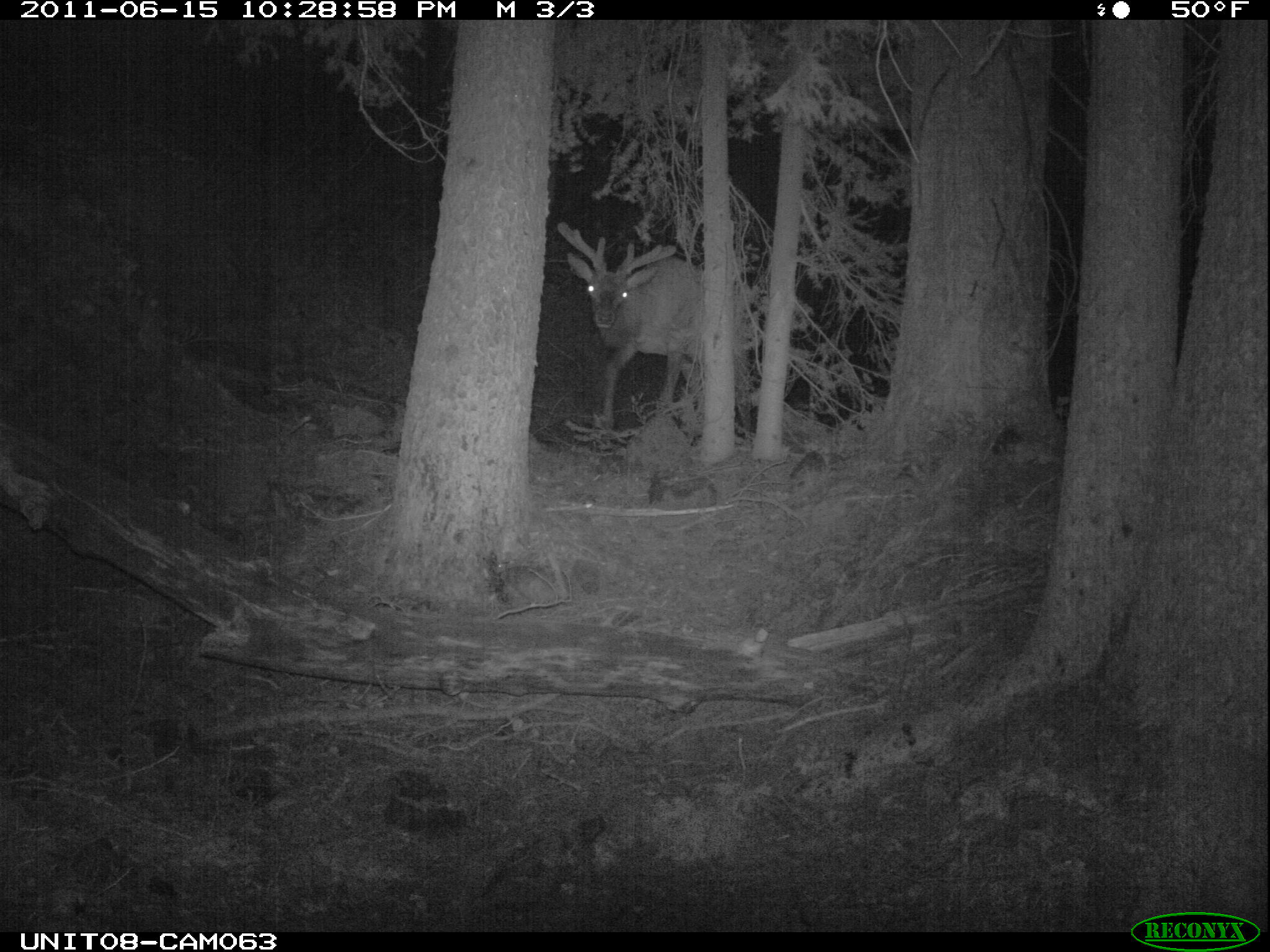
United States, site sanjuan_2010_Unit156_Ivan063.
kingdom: Animalia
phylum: Chordata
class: Mammalia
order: Artiodactyla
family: Cervidae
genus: Cervus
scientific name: Cervus elaphus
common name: red deer